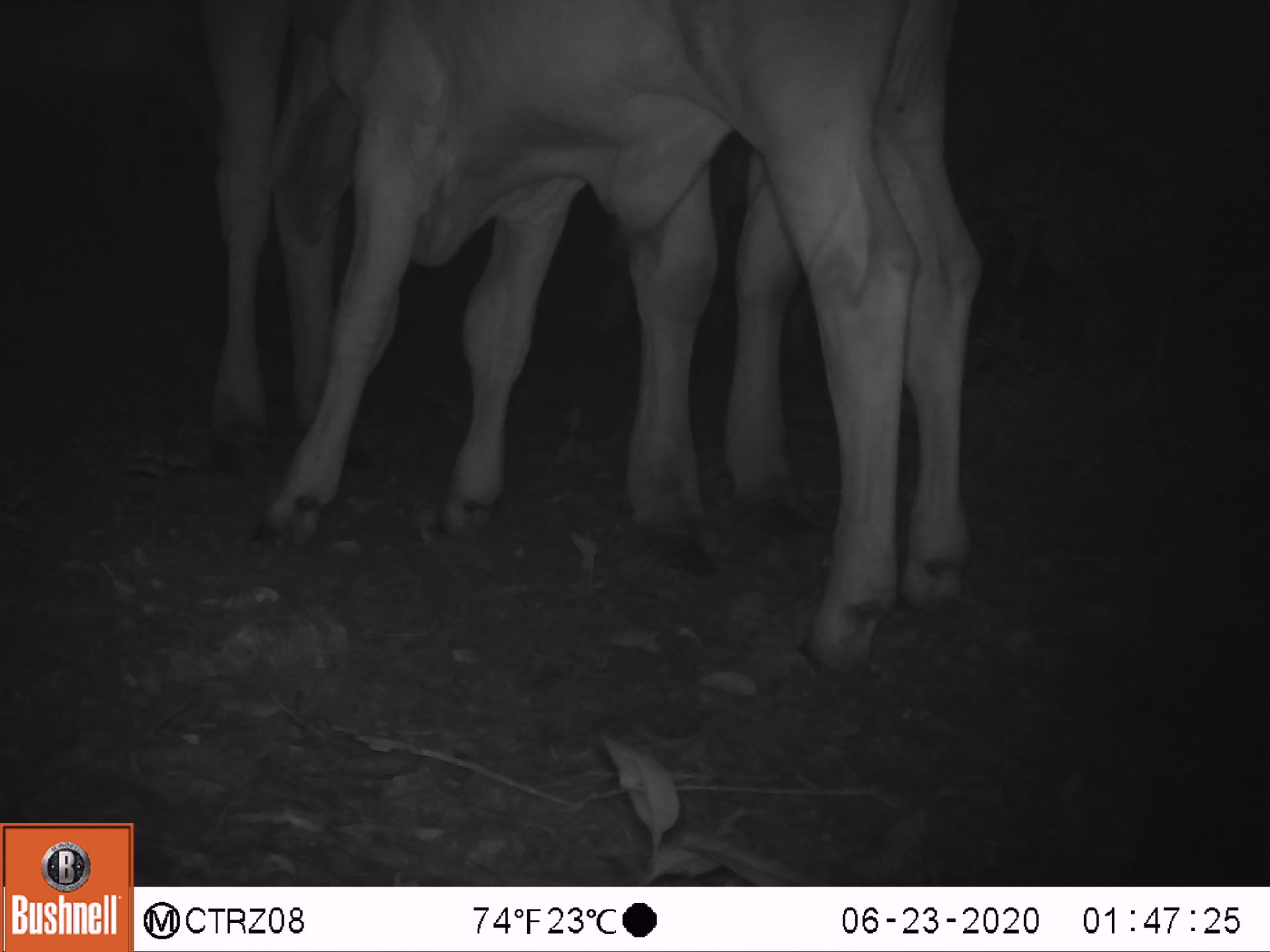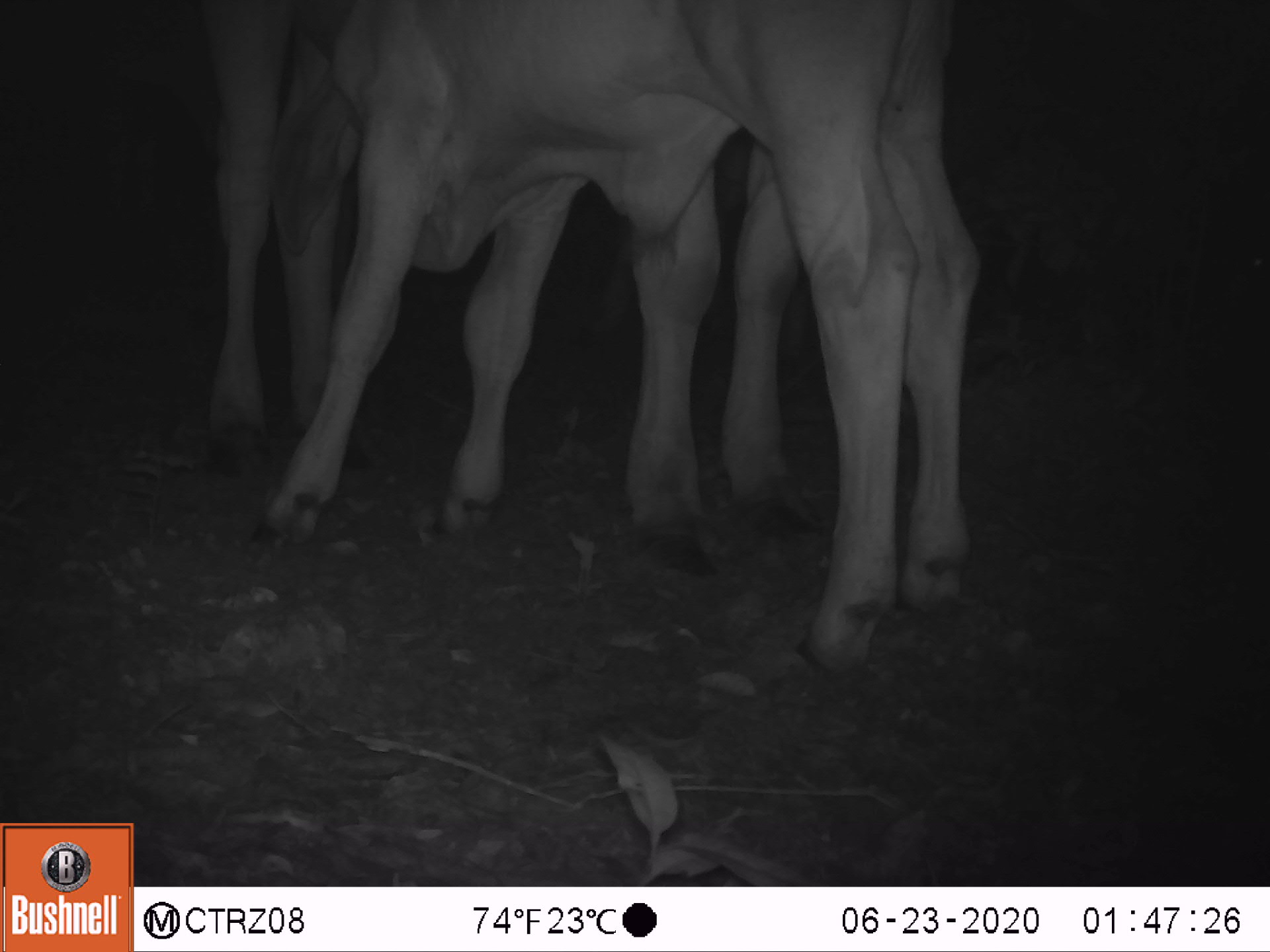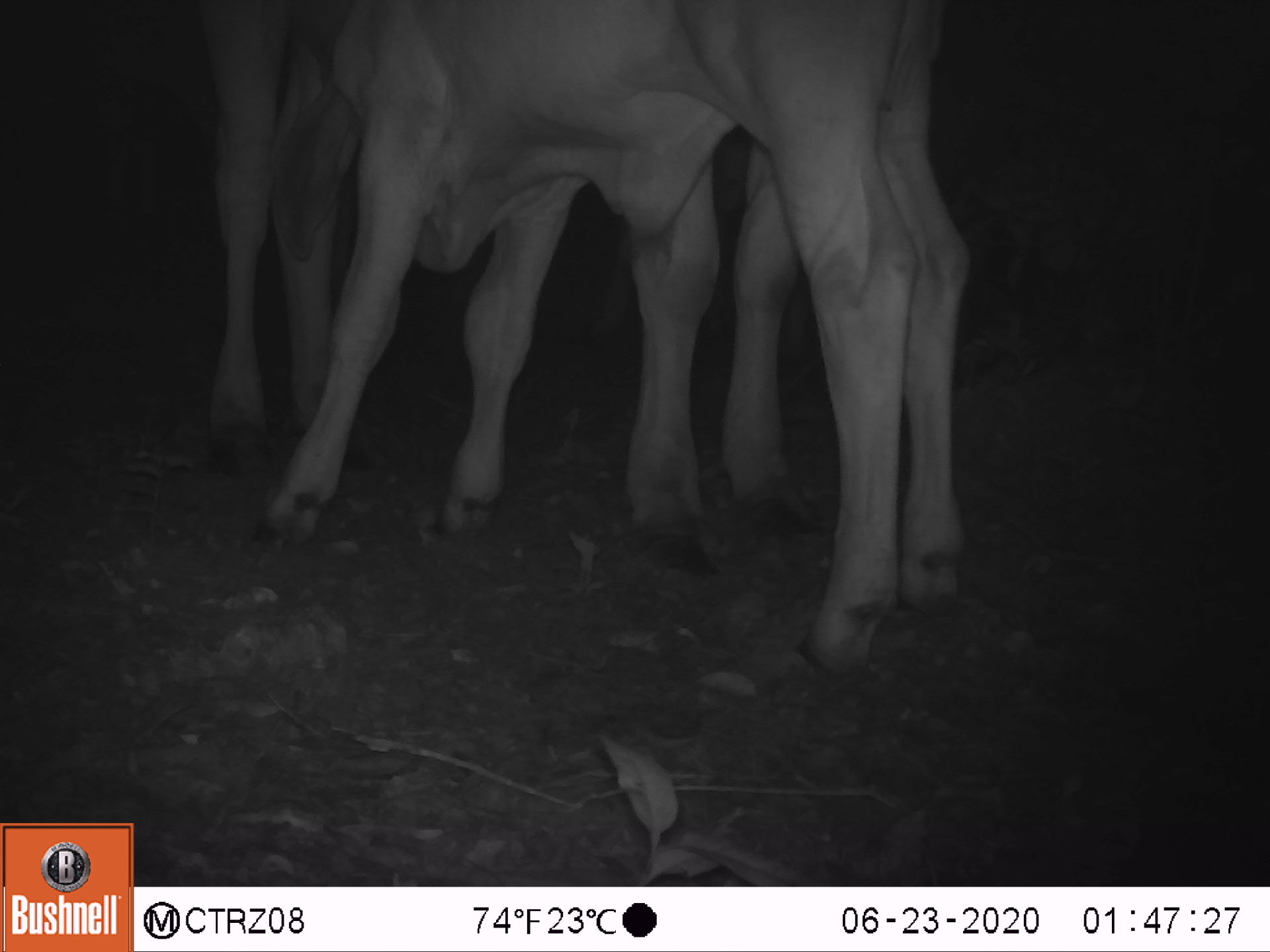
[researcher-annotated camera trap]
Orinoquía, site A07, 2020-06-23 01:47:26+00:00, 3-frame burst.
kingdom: Animalia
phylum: Chordata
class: Mammalia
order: Artiodactyla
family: Bovidae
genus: Bos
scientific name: Bos taurus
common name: cow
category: cattle